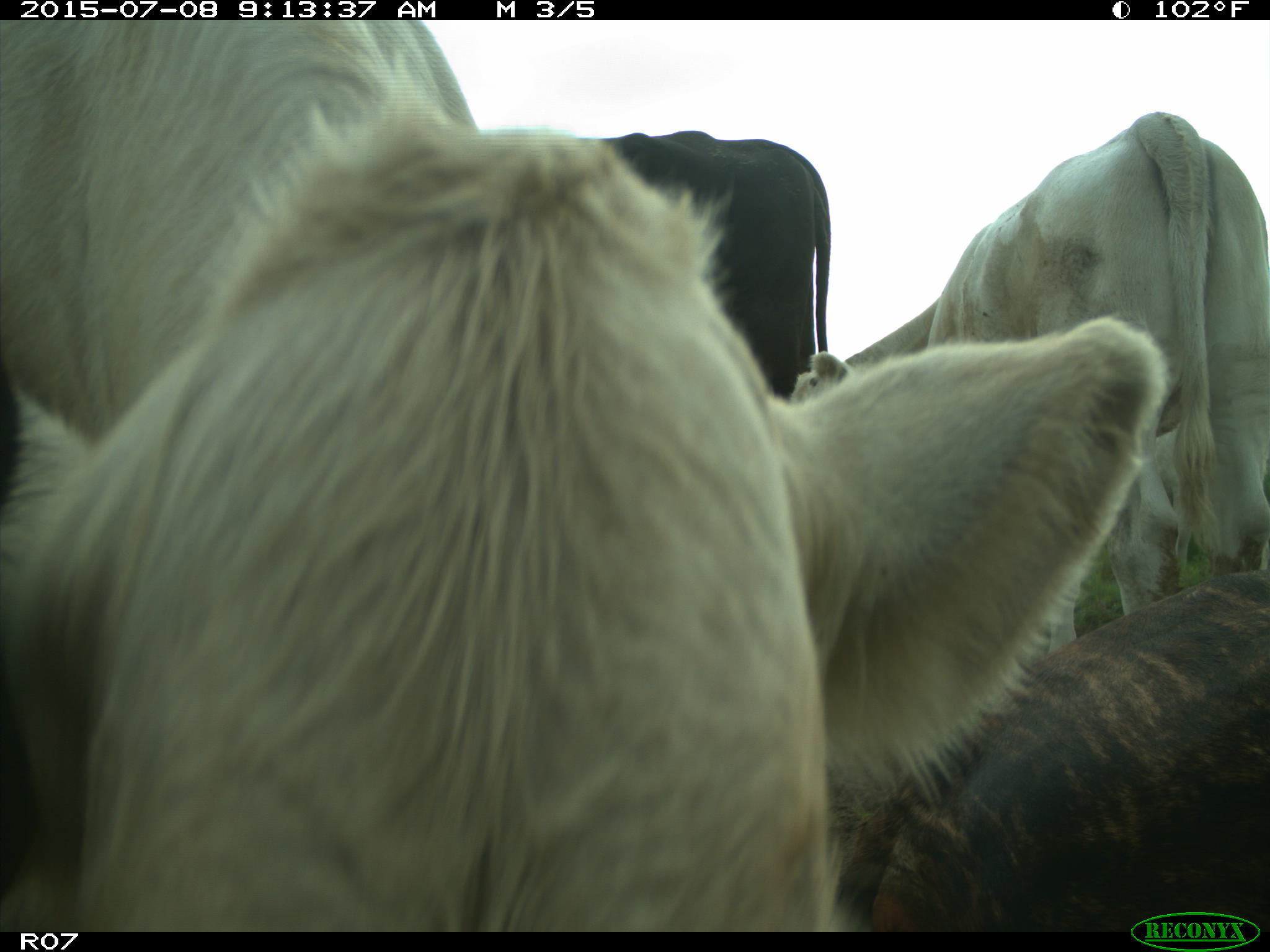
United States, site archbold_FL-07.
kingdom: Animalia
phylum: Chordata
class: Mammalia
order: Artiodactyla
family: Bovidae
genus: Bos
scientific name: Bos taurus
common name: domestic cow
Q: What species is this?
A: Bos taurus (domestic cow).